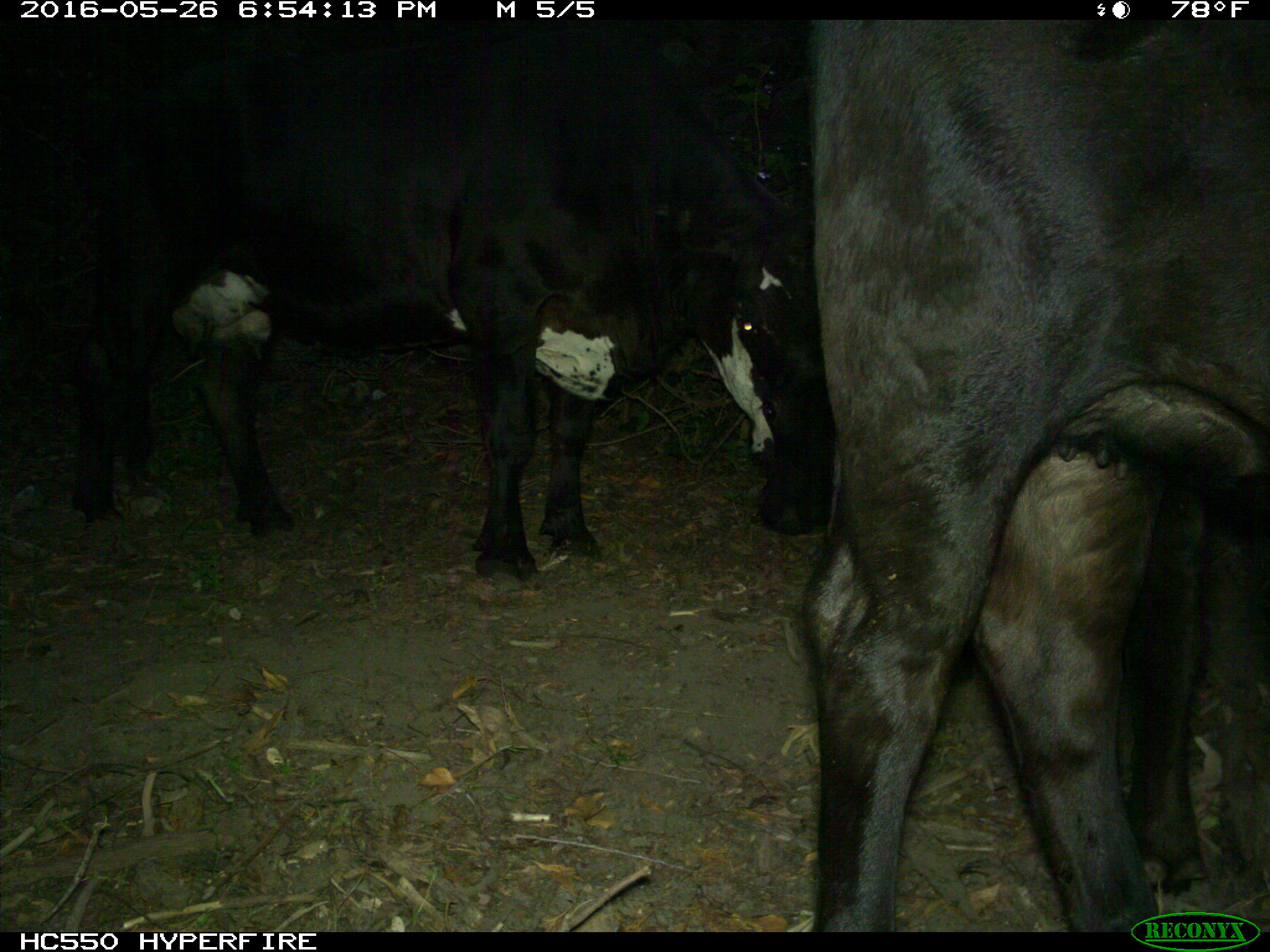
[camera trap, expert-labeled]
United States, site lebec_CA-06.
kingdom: Animalia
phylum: Chordata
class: Mammalia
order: Artiodactyla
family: Bovidae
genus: Bos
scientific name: Bos taurus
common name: domestic cow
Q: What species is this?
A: Bos taurus (domestic cow).